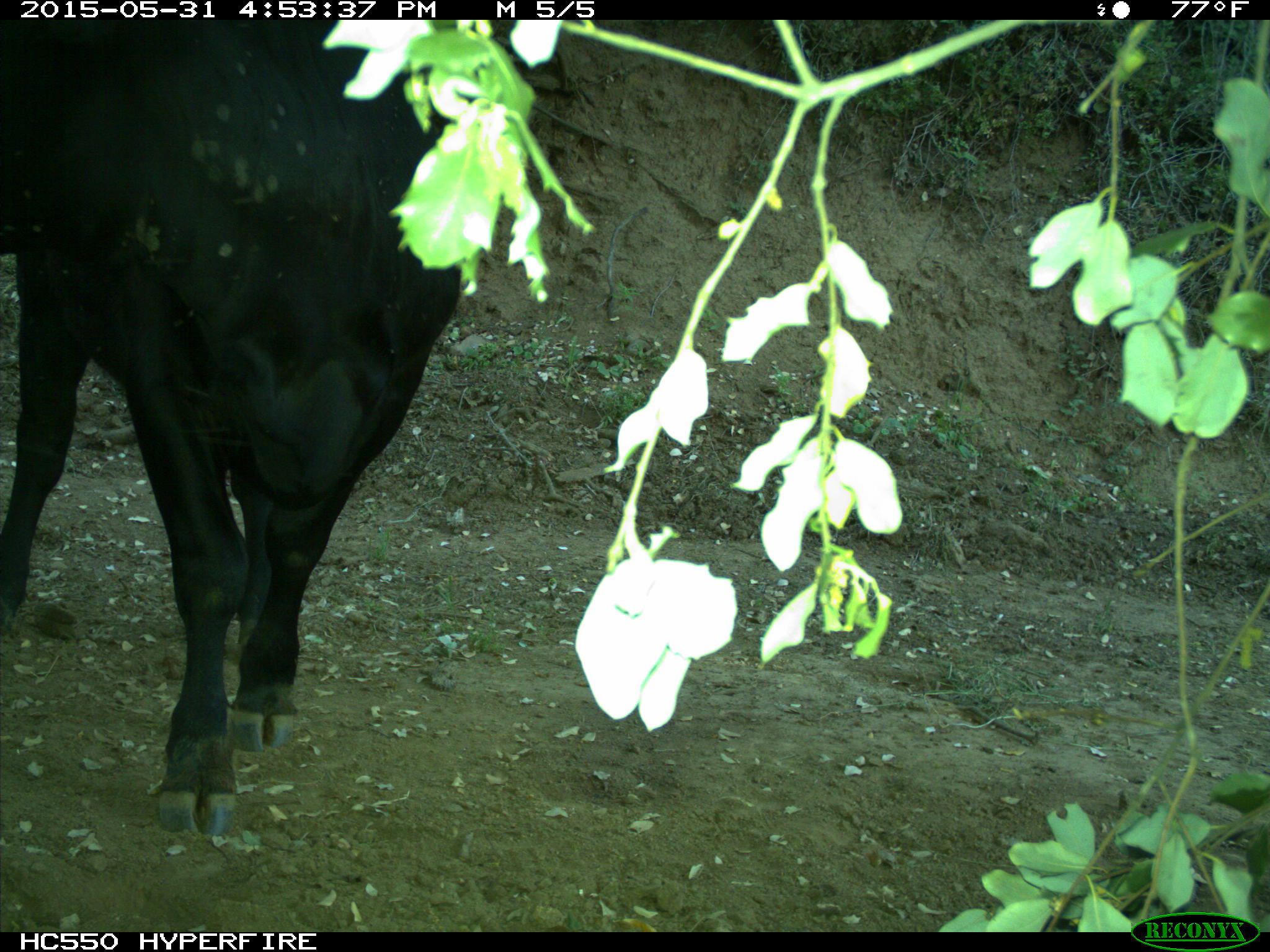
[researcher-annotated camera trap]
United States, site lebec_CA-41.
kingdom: Animalia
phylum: Chordata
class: Mammalia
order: Artiodactyla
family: Bovidae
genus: Bos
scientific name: Bos taurus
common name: domestic cow